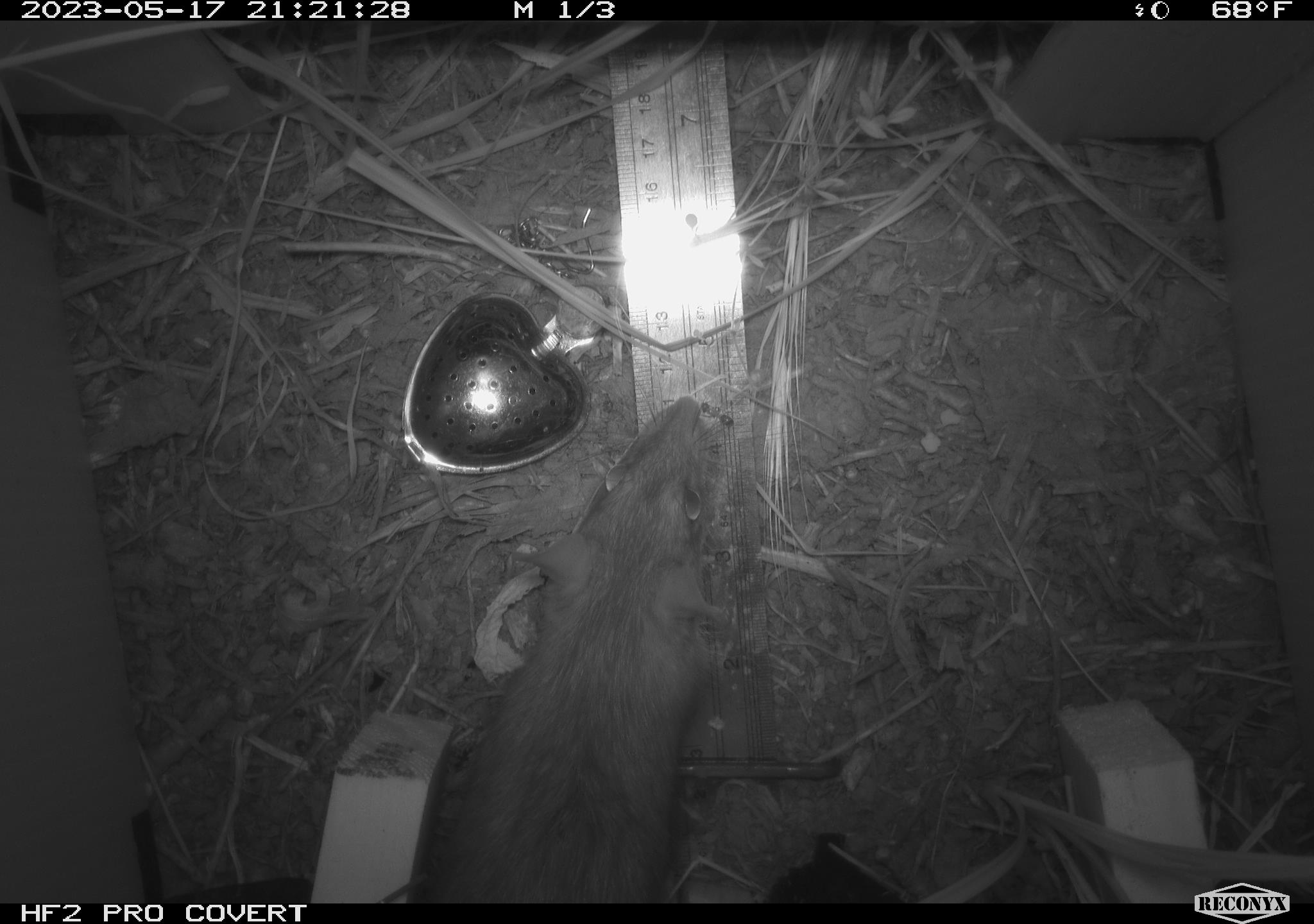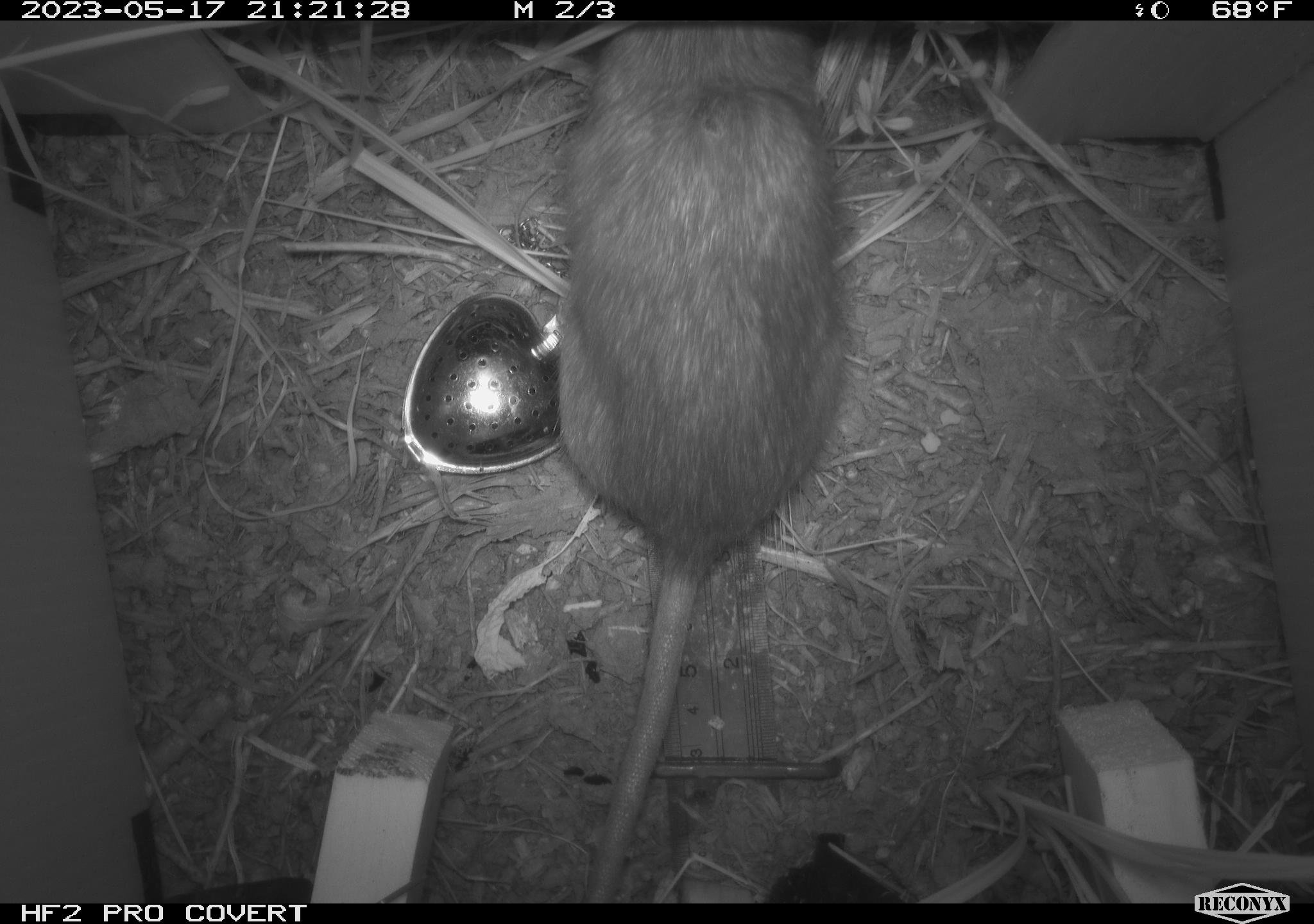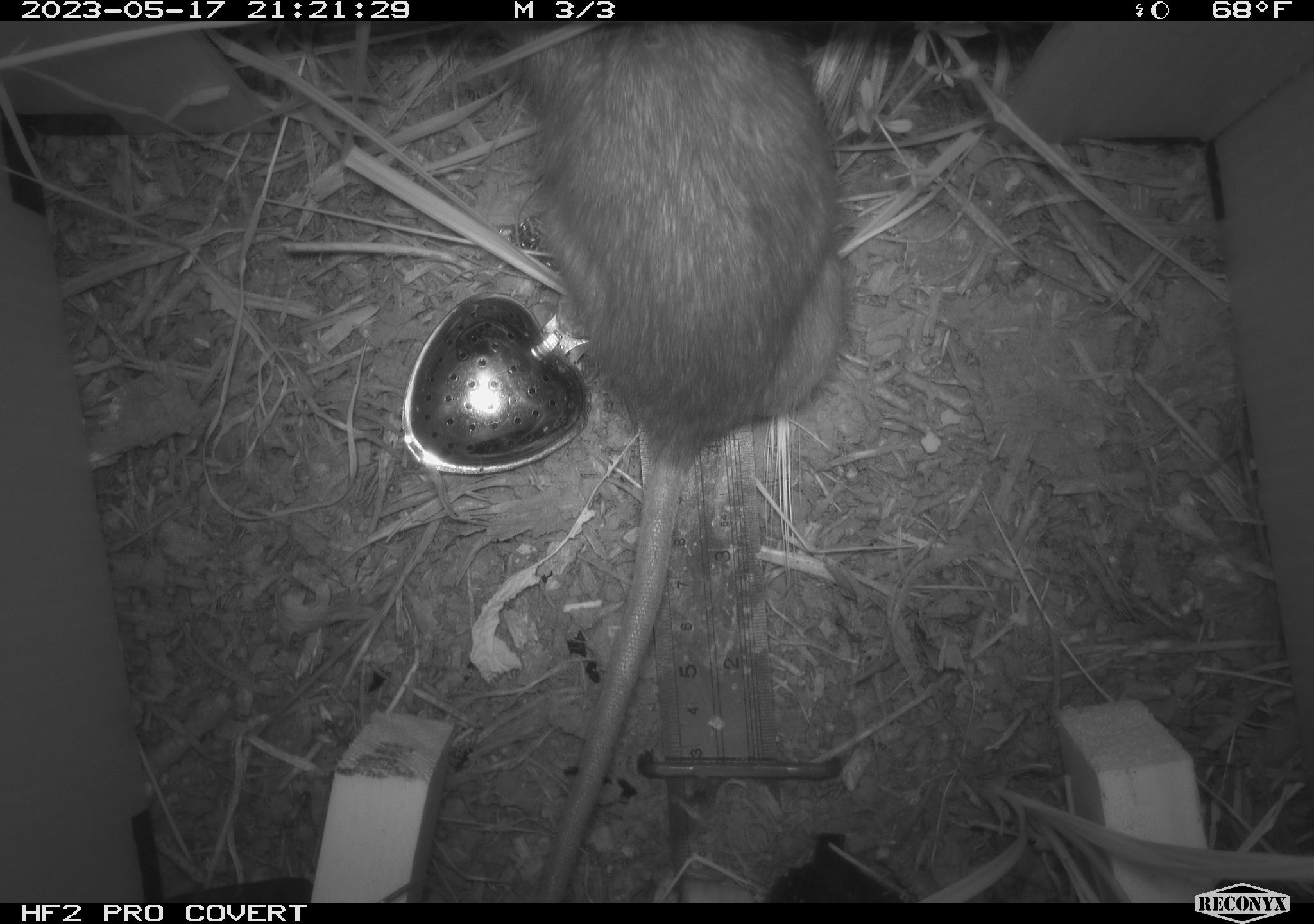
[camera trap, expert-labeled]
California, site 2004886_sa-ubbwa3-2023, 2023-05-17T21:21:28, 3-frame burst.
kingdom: Animalia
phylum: Chordata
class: Mammalia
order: Rodentia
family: Muridae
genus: Rattus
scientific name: Rattus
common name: rat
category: rattus species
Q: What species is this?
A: Rattus species (rat) (Rattus).